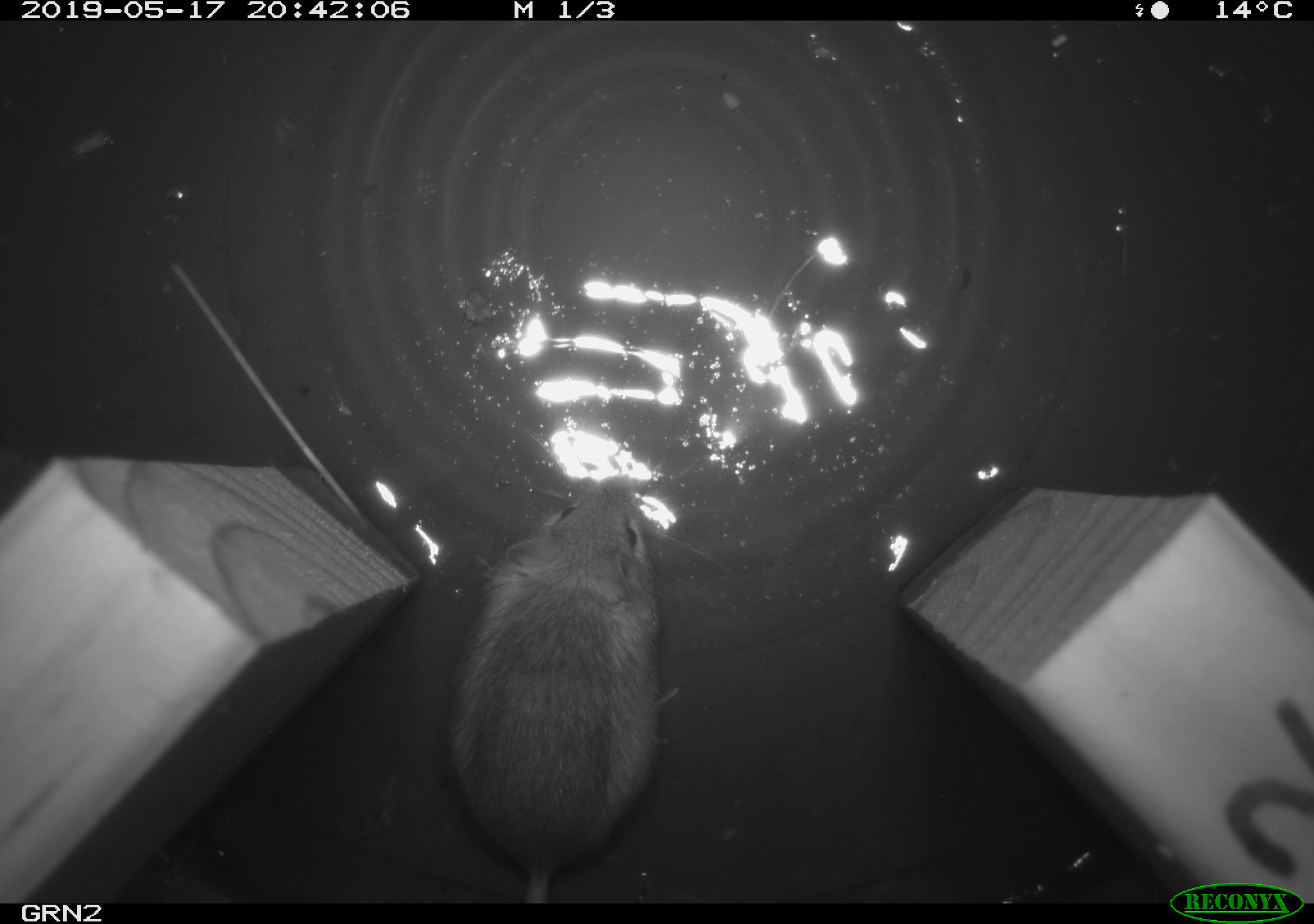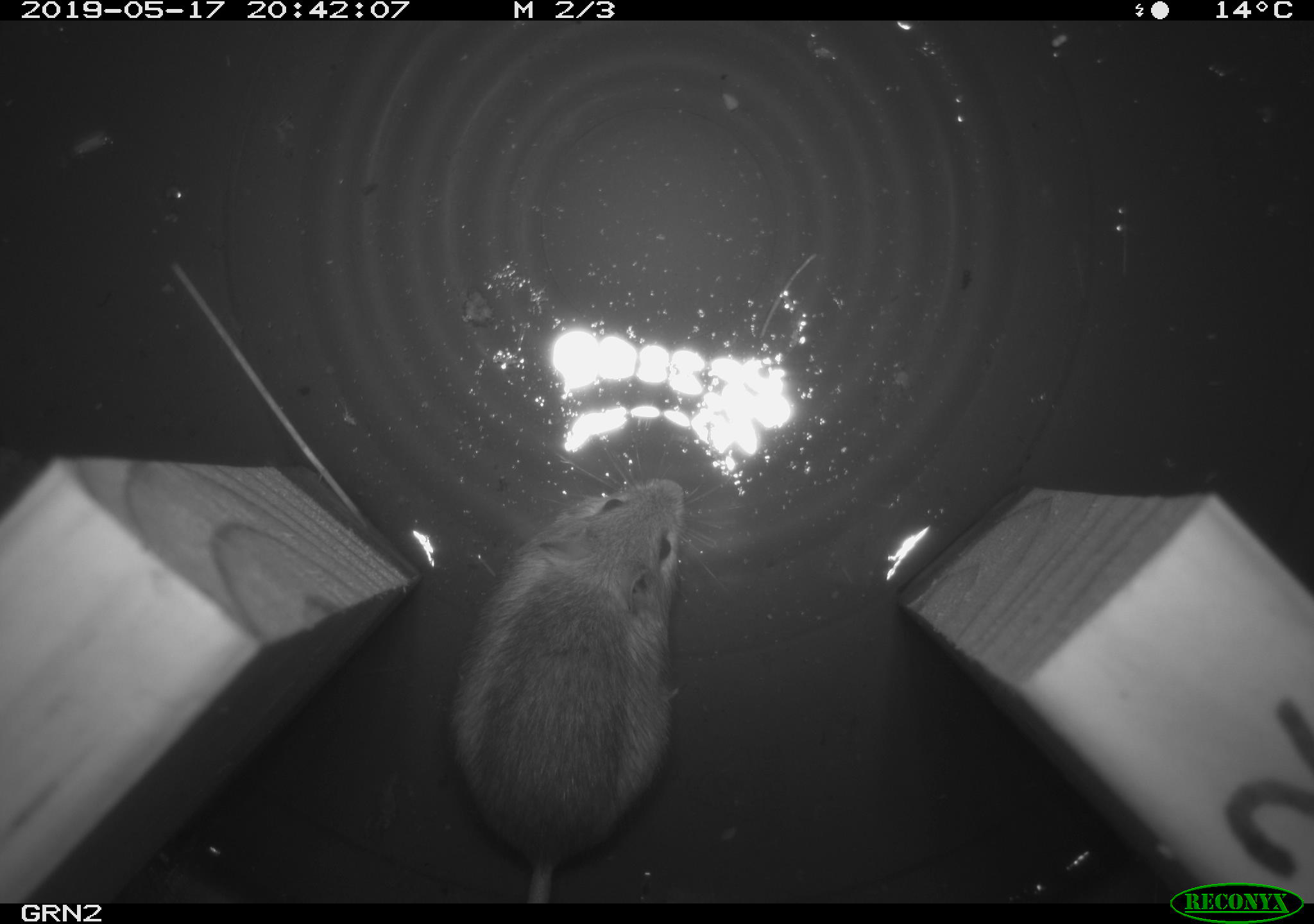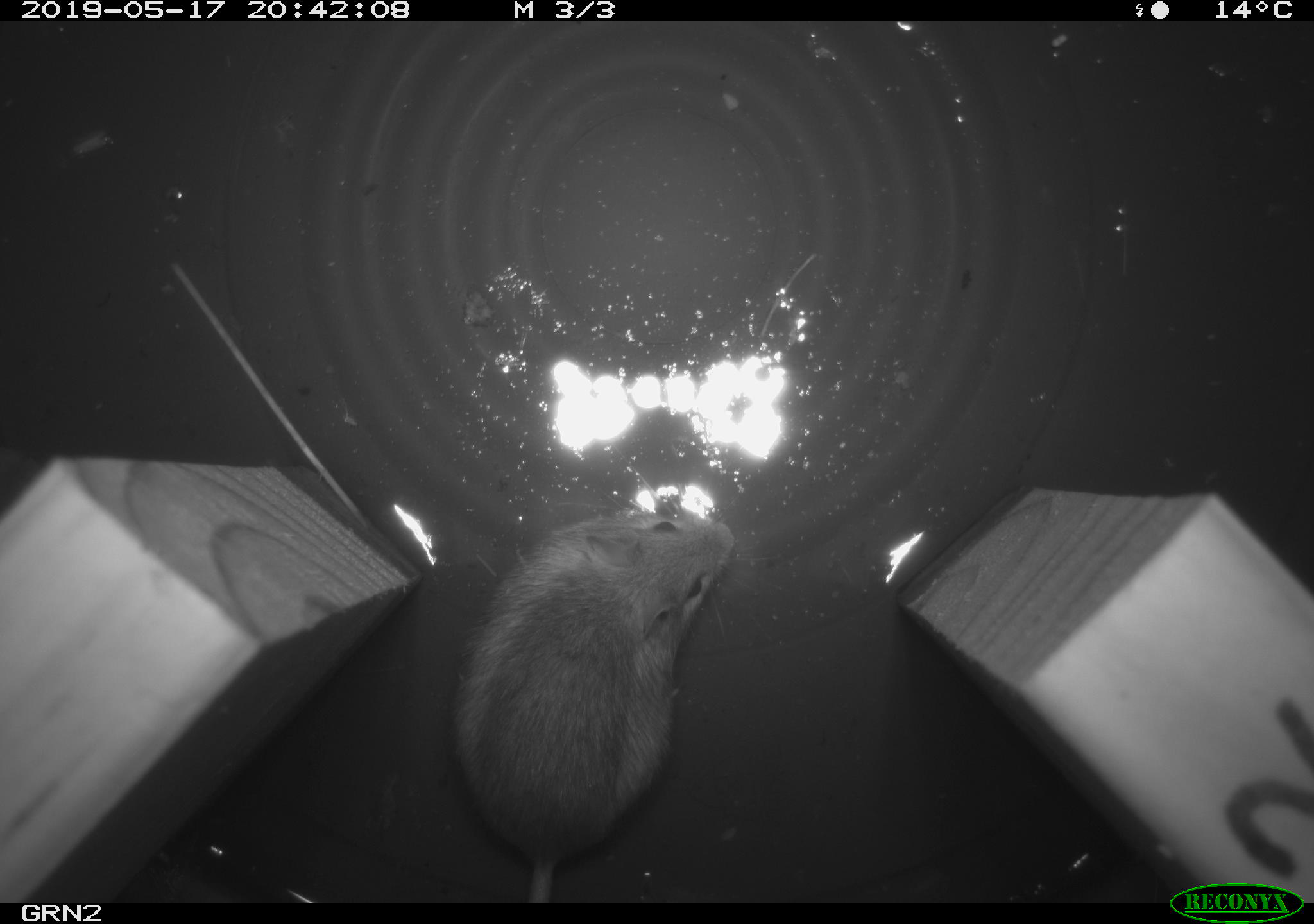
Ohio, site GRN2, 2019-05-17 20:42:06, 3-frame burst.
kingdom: Animalia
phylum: Chordata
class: Mammalia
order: Rodentia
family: Zapodidae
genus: Napaeozapus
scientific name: Napaeozapus insignis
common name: woodland jumping mouse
Woodland jumping mouse (Napaeozapus insignis).